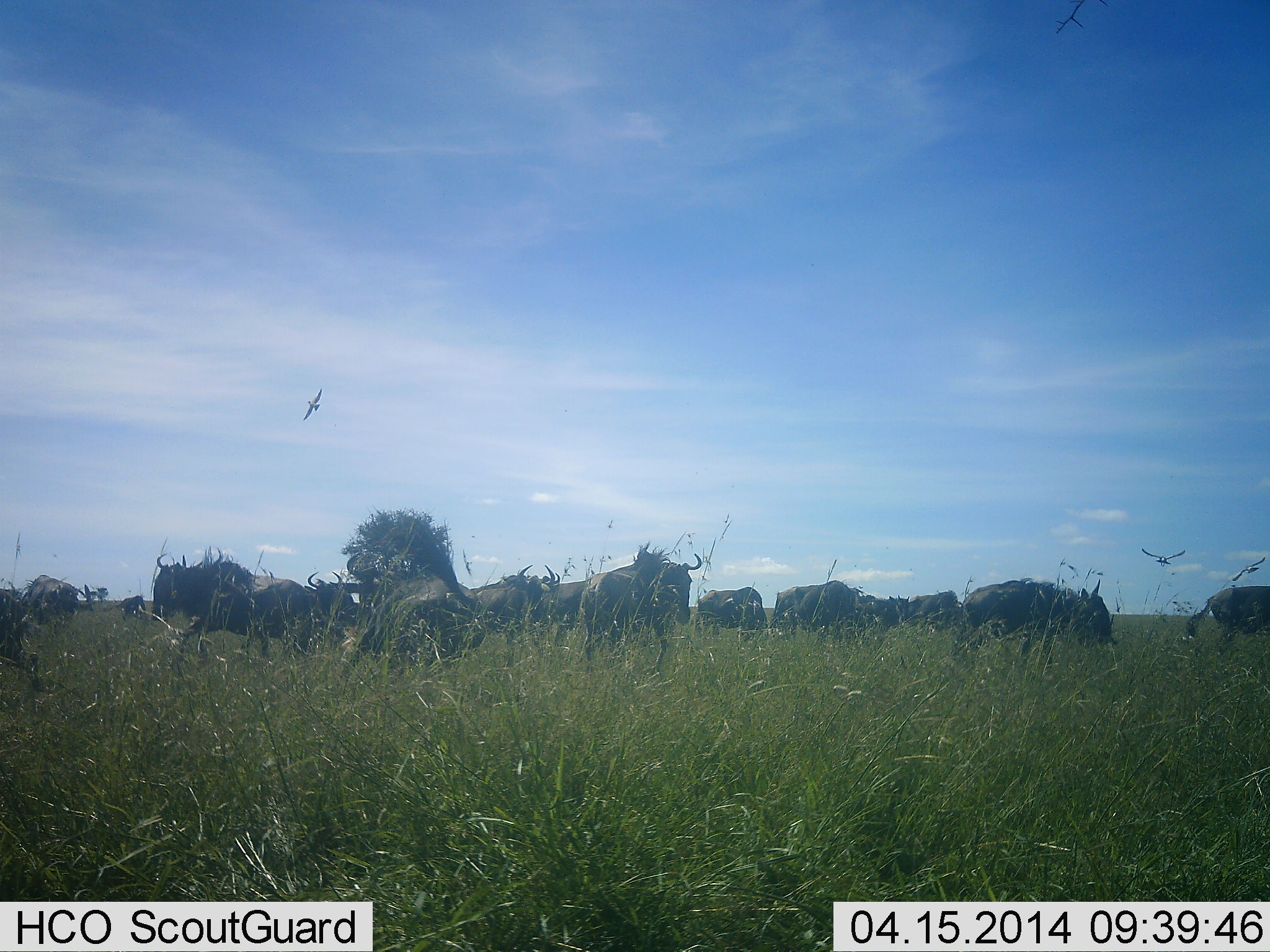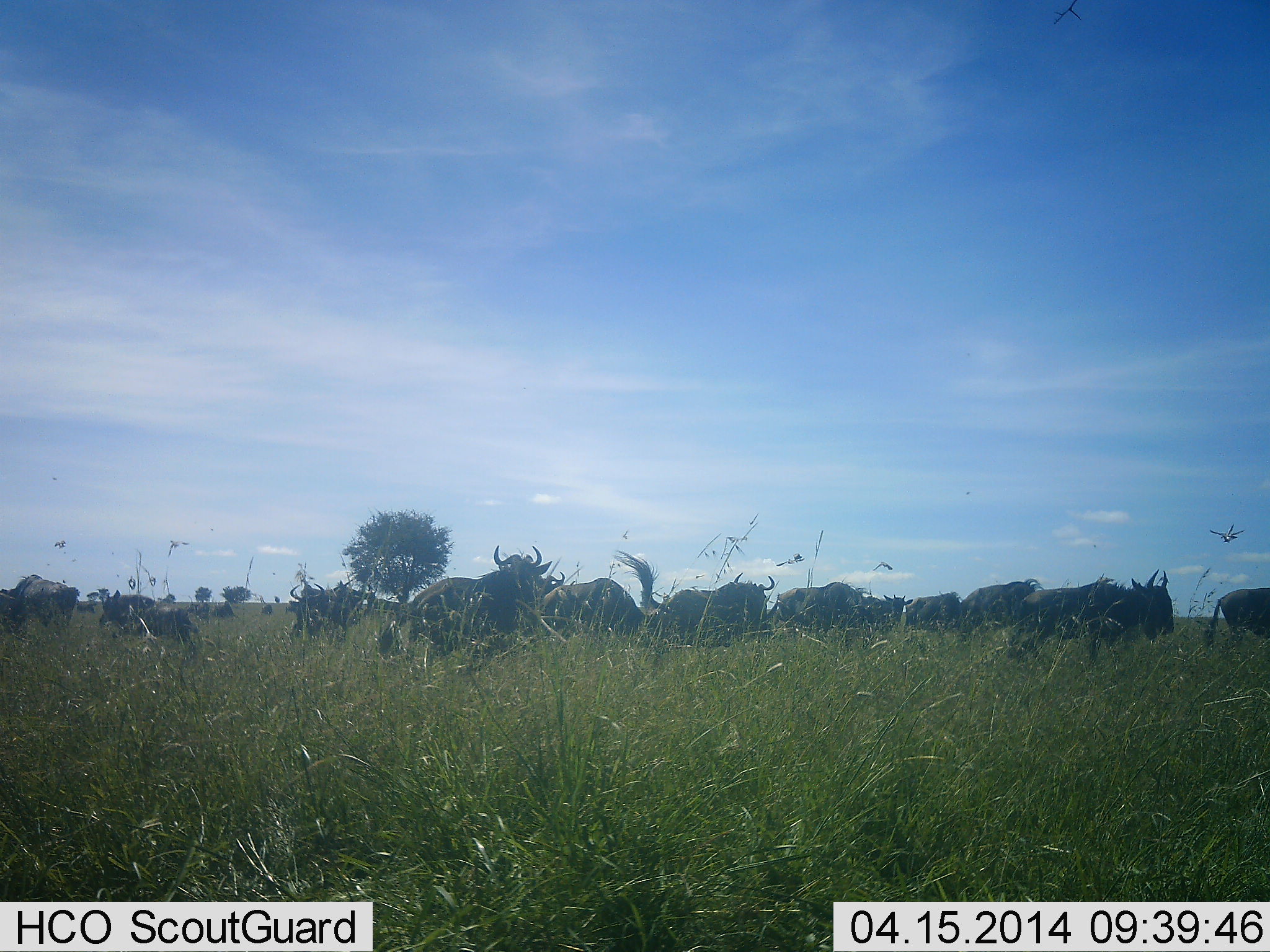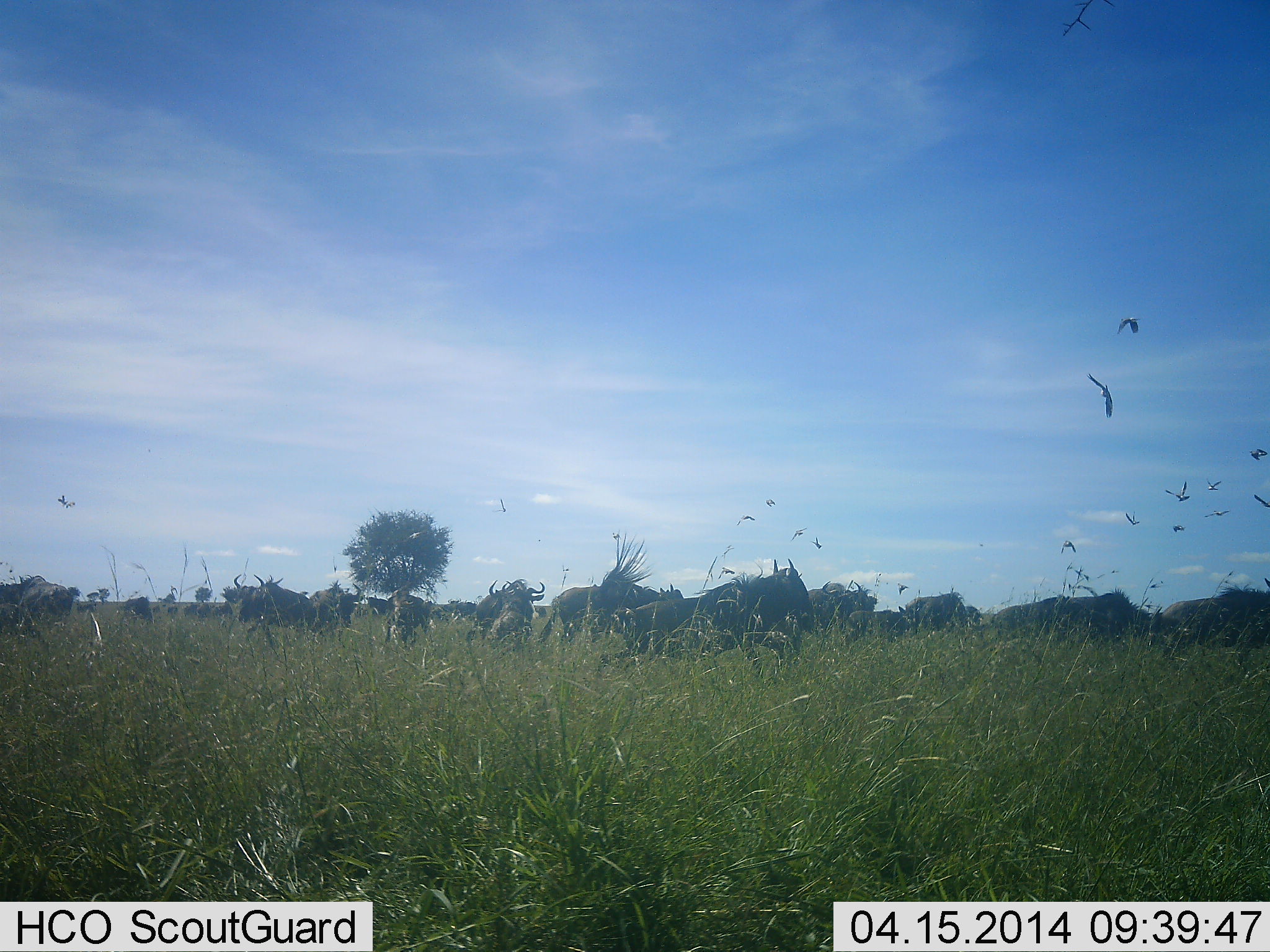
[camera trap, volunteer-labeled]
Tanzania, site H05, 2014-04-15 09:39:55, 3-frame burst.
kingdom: Animalia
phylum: Chordata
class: Mammalia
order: Artiodactyla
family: Bovidae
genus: Connochaetes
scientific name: Connochaetes taurinus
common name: blue wildebeest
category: wildebeest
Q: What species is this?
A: Wildebeest (blue wildebeest) (Connochaetes taurinus).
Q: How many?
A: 11-50.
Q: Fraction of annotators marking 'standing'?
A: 18%.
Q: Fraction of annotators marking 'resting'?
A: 0%.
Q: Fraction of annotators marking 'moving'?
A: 91%.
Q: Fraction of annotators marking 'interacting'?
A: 9%.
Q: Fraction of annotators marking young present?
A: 9%.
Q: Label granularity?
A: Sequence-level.